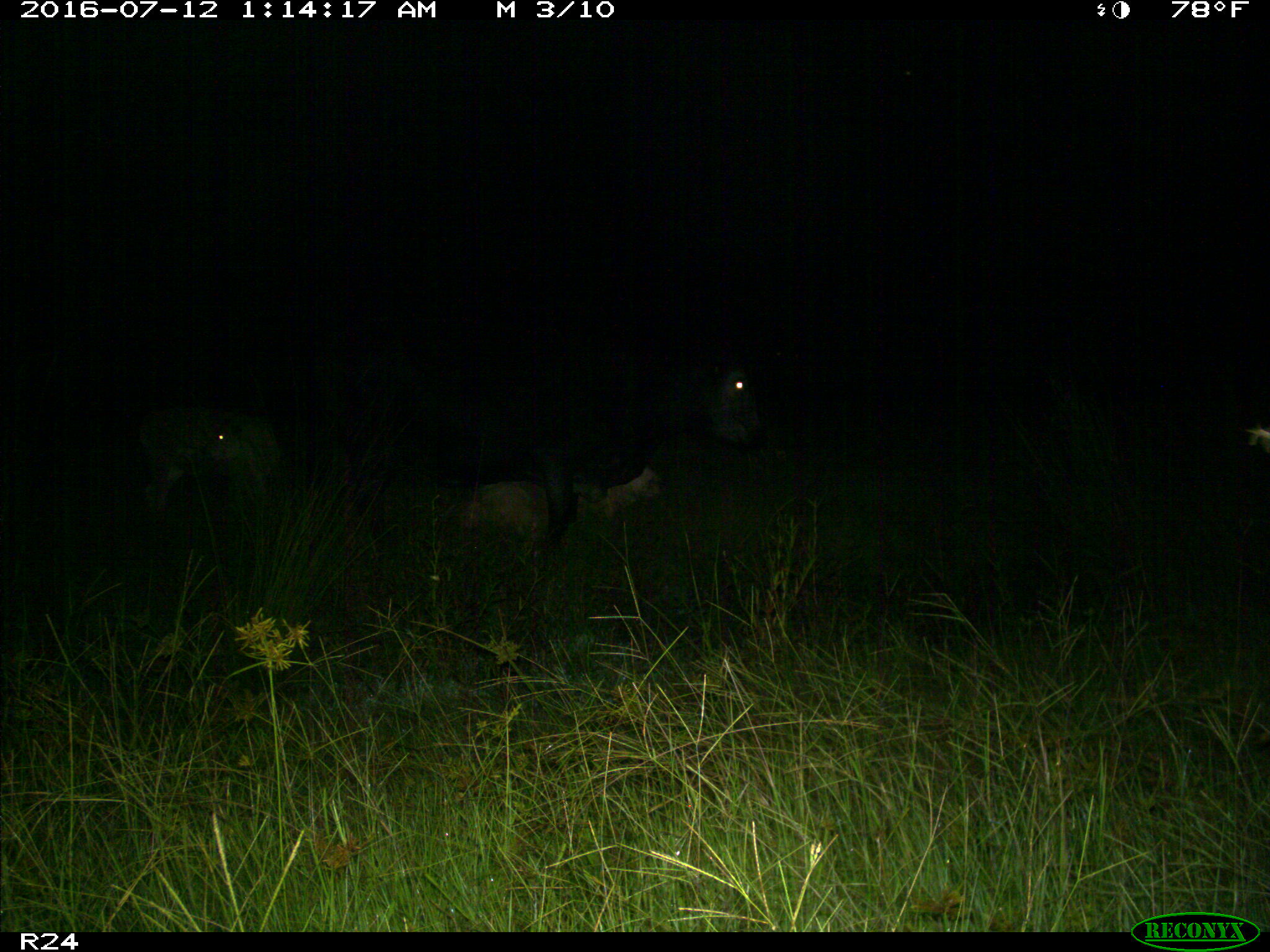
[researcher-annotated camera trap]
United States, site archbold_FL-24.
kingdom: Animalia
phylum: Chordata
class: Mammalia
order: Artiodactyla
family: Bovidae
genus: Bos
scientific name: Bos taurus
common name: domestic cow